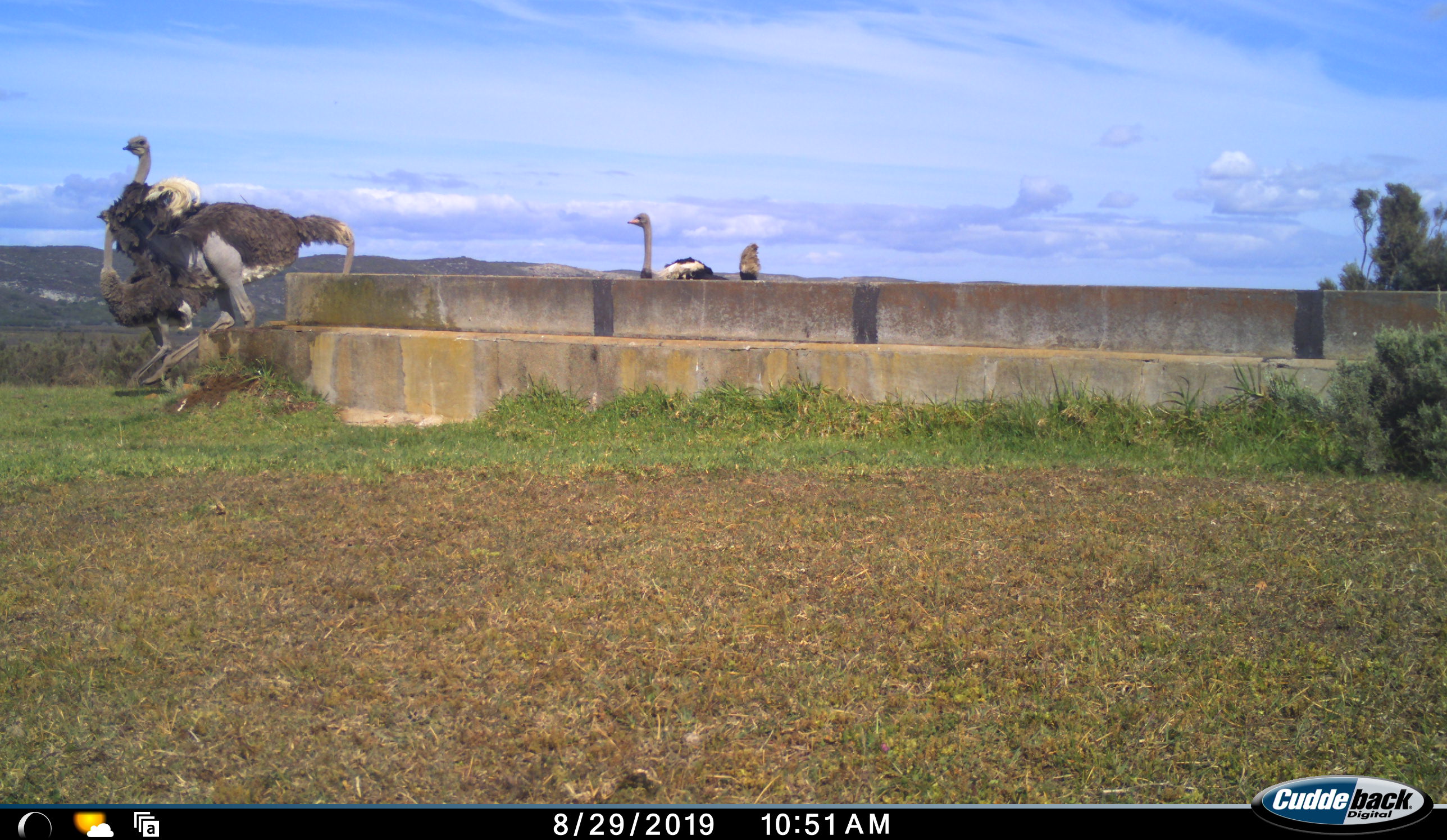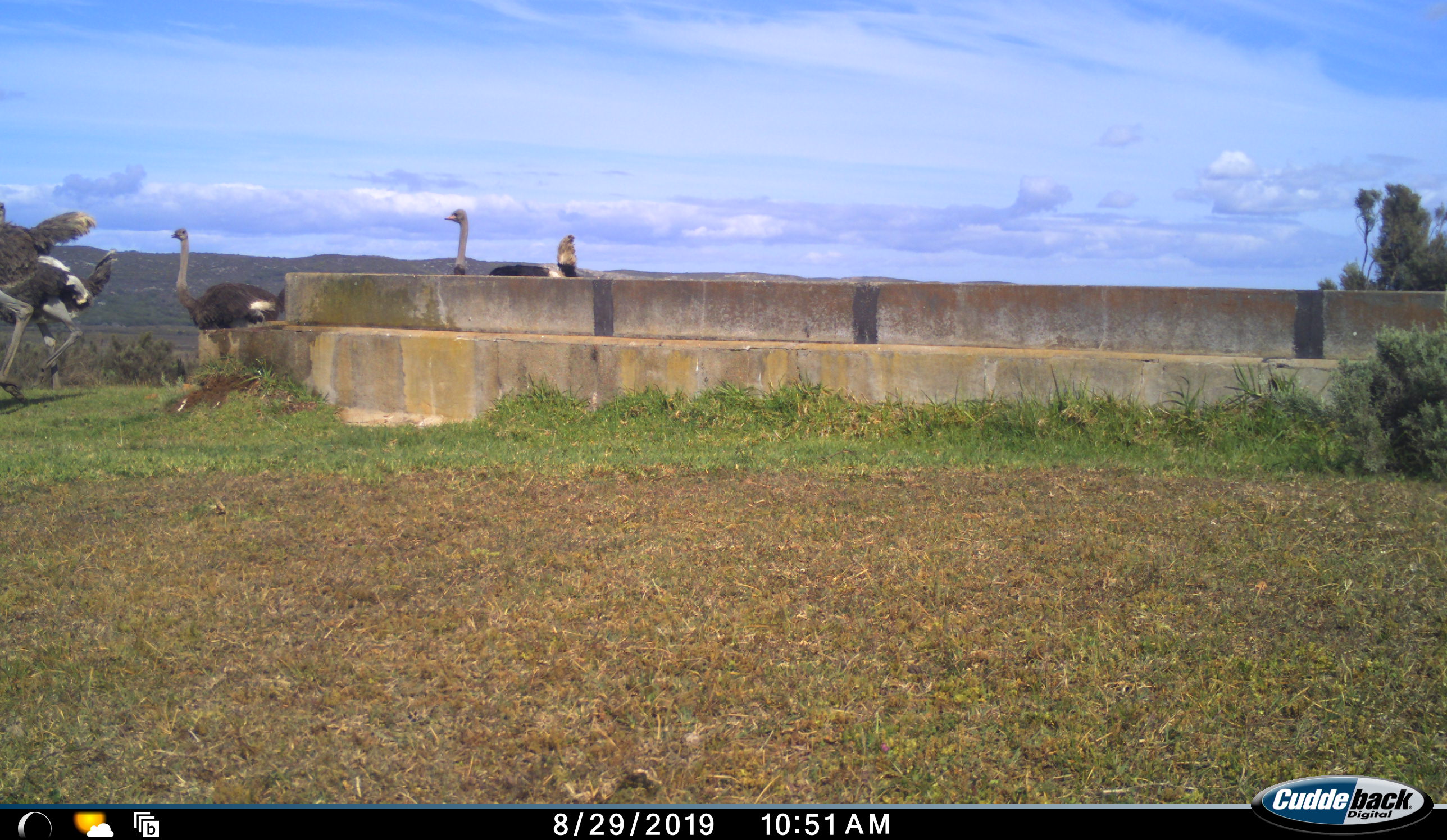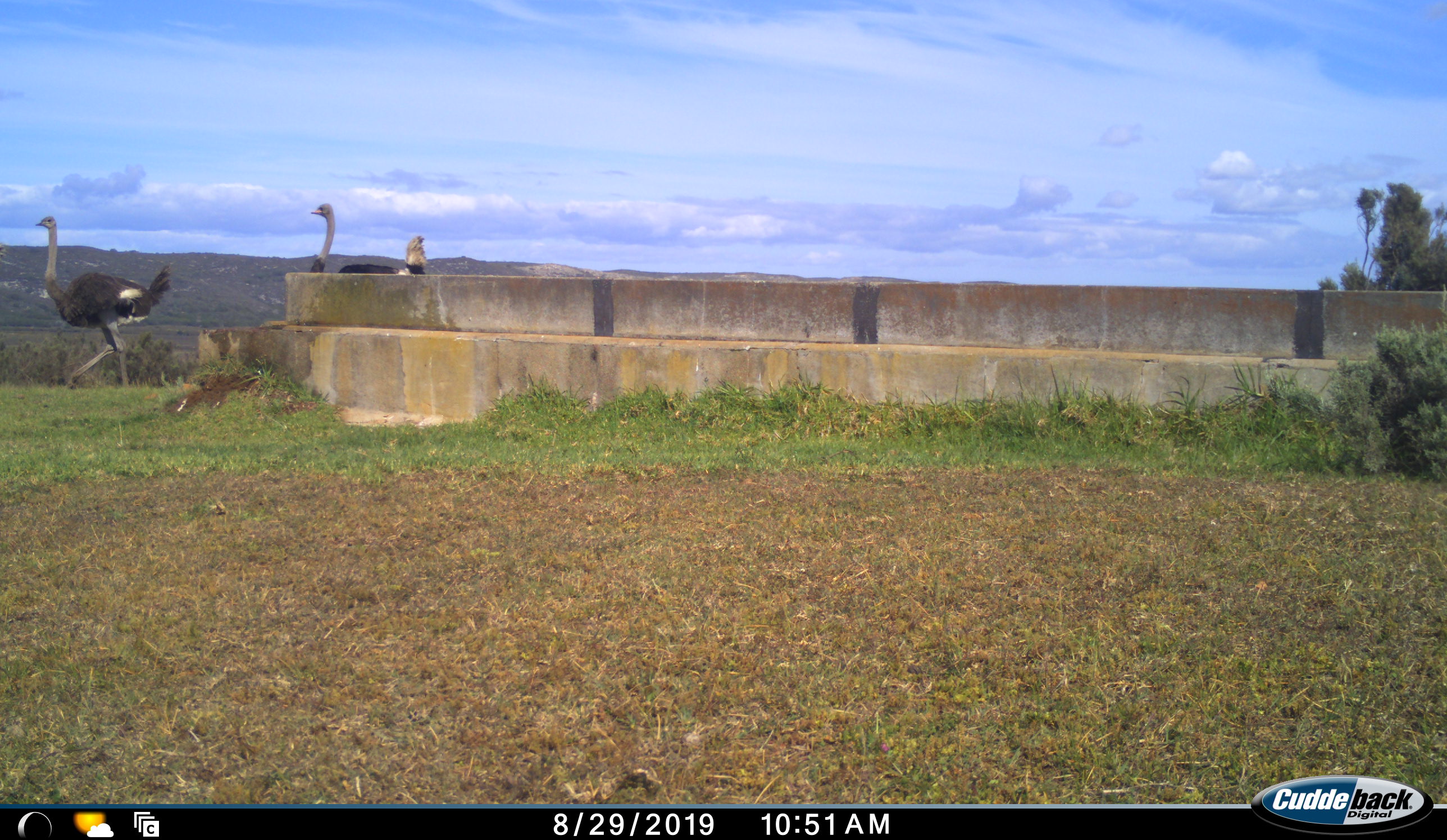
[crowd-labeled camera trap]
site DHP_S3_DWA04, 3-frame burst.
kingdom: Animalia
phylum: Chordata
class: Aves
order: Struthioniformes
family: Struthionidae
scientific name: Struthionidae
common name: ostrich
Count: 4.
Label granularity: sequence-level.